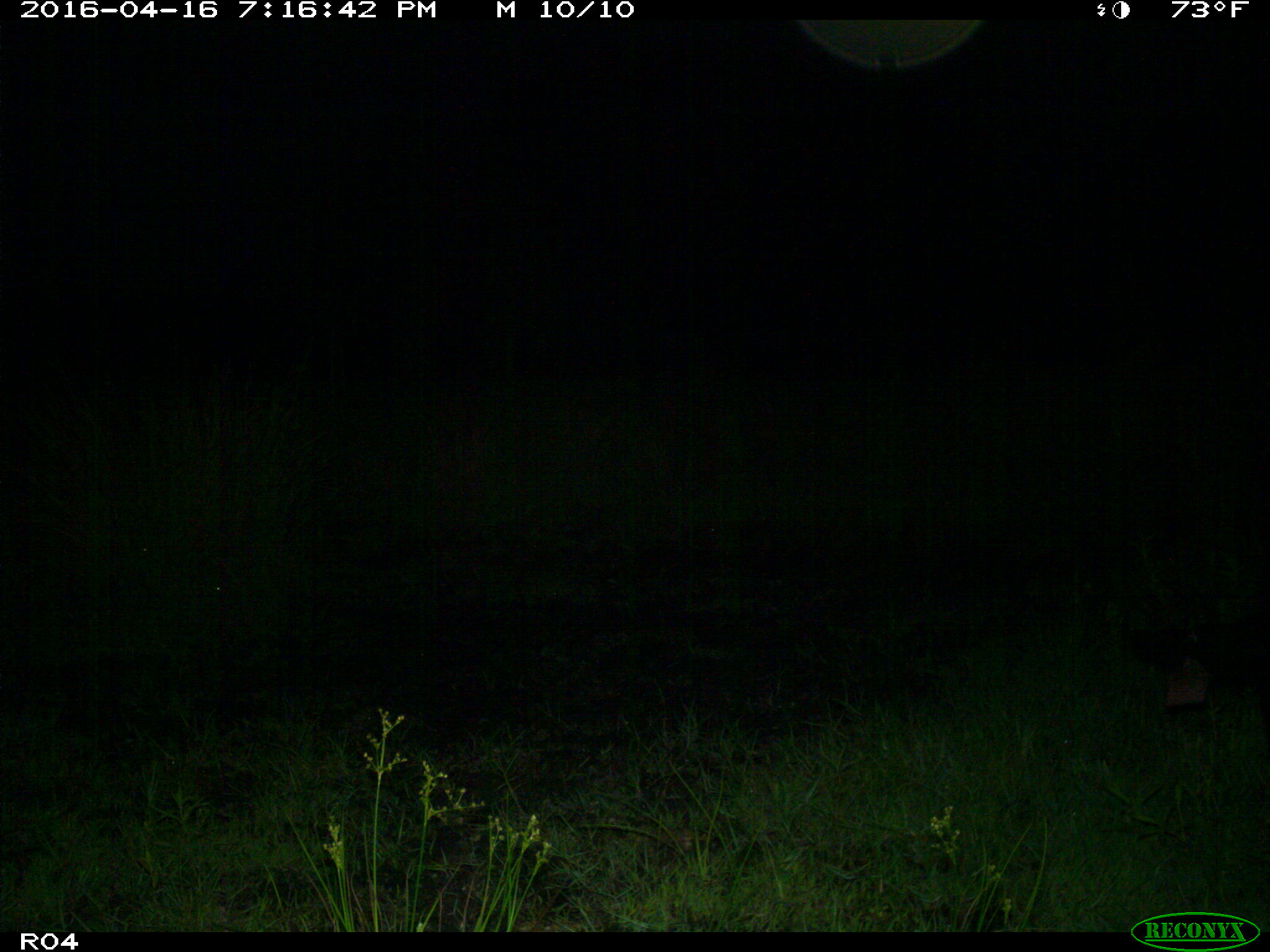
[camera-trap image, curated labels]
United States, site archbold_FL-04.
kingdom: Animalia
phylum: Chordata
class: Mammalia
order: Artiodactyla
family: Bovidae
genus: Bos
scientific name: Bos taurus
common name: domestic cow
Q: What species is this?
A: Bos taurus (domestic cow).